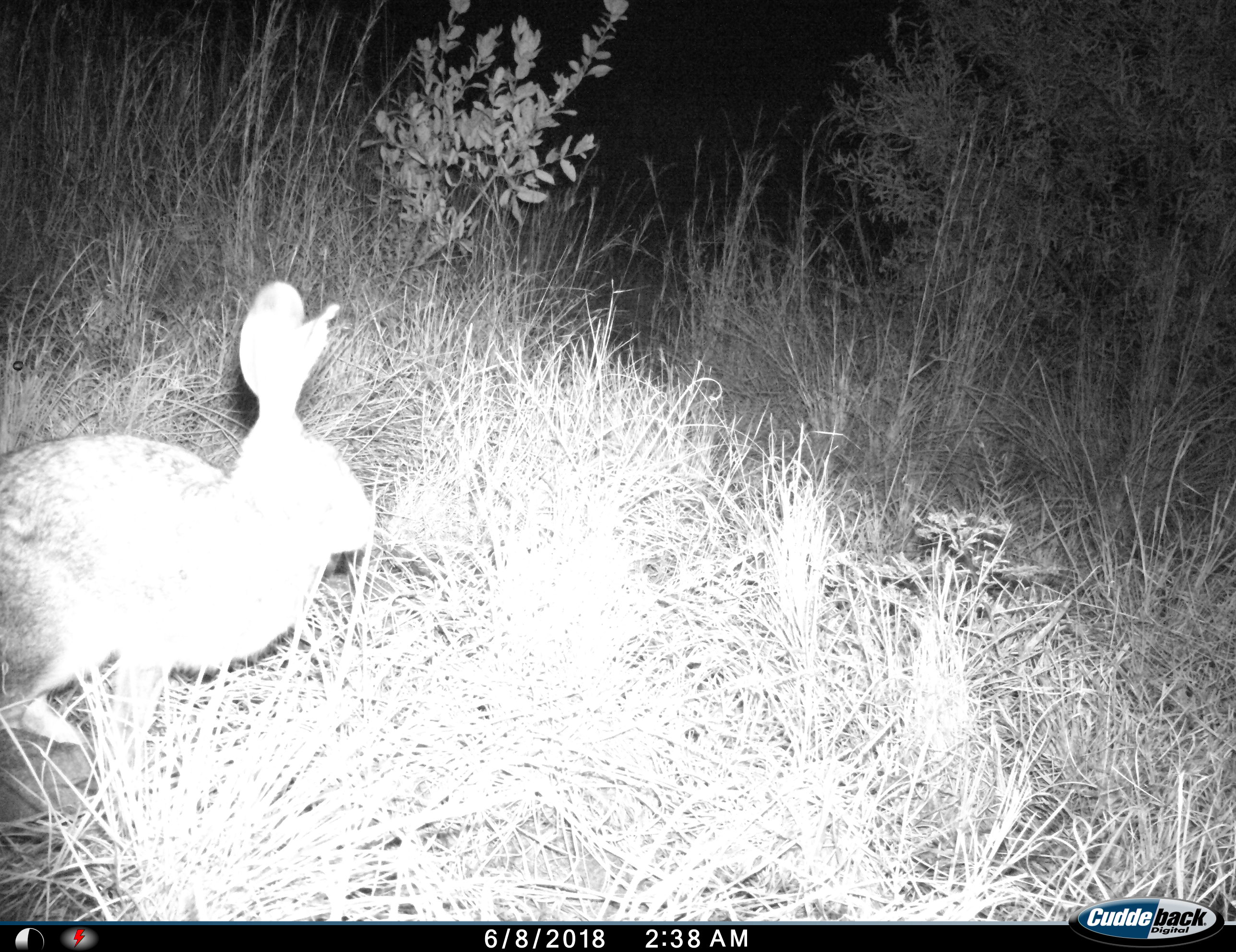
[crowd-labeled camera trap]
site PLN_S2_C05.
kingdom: Animalia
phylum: Chordata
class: Mammalia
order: Lagomorpha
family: Leporidae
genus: Lepus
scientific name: Lepus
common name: hare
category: hareunknown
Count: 1.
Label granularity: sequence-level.